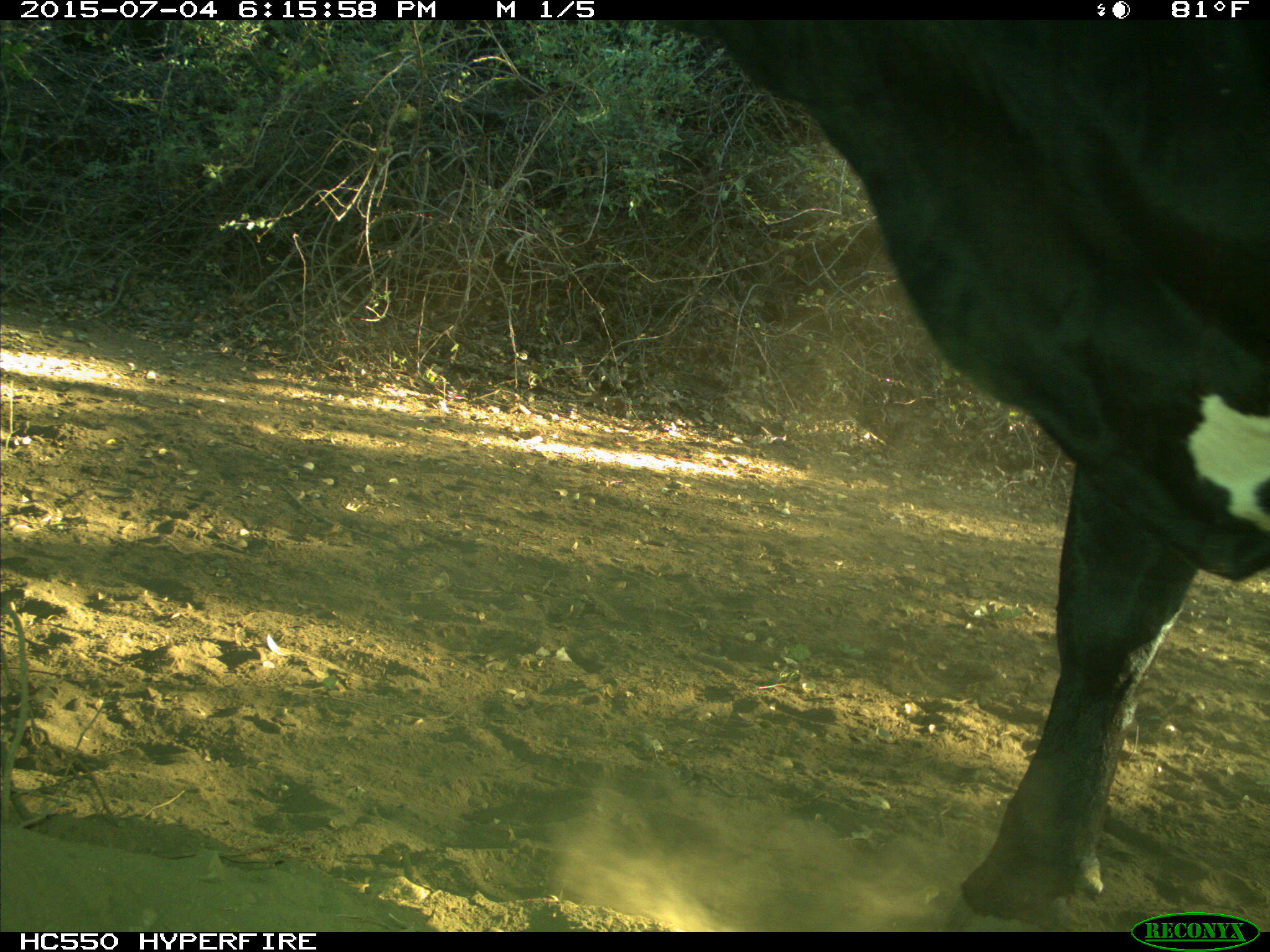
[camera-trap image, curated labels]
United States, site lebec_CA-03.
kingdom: Animalia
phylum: Chordata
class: Mammalia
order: Artiodactyla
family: Bovidae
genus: Bos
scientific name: Bos taurus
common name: domestic cow